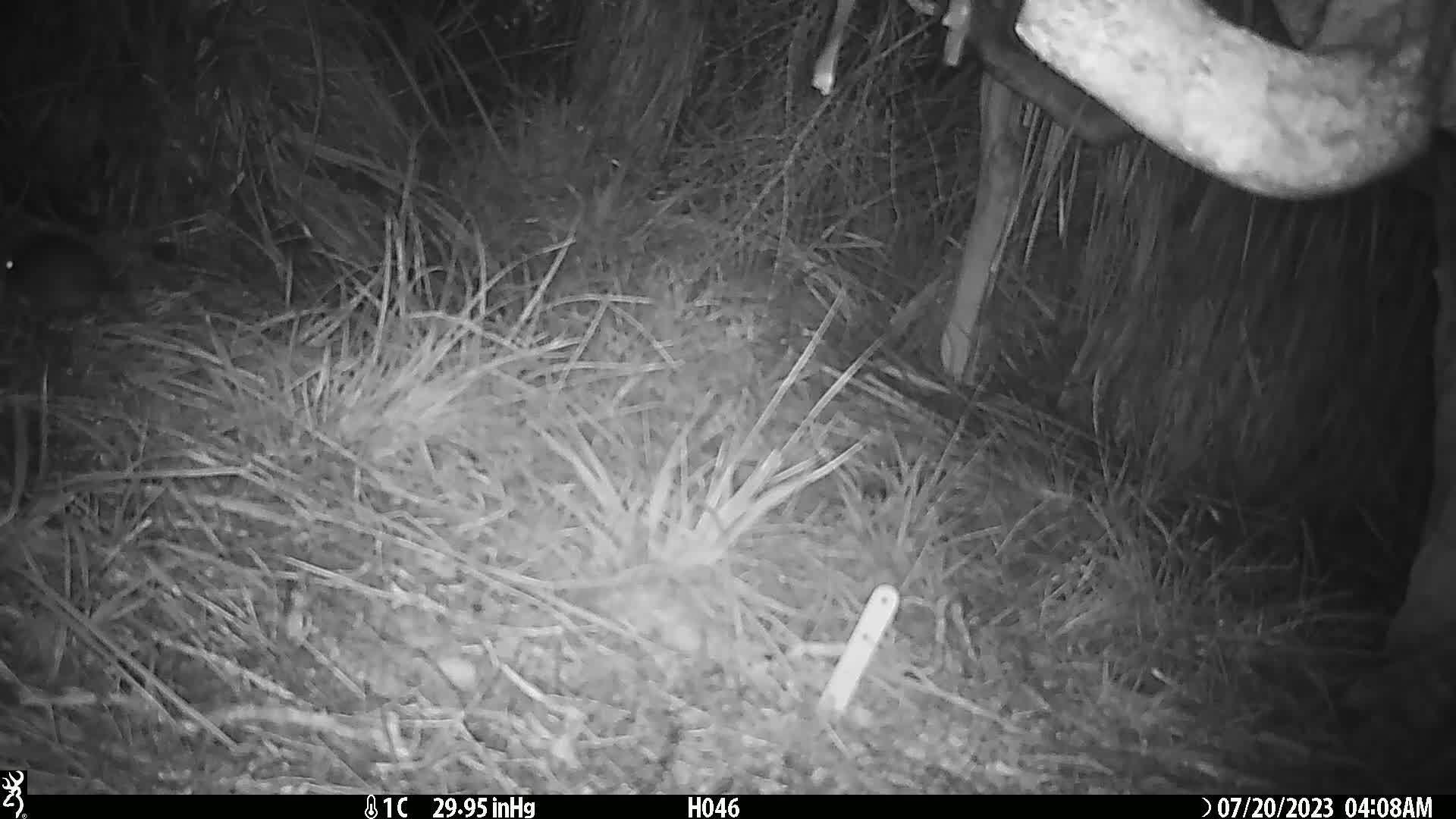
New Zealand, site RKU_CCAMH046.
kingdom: Animalia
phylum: Chordata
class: Mammalia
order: Rodentia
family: Muridae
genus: Rattus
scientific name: Rattus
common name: rat